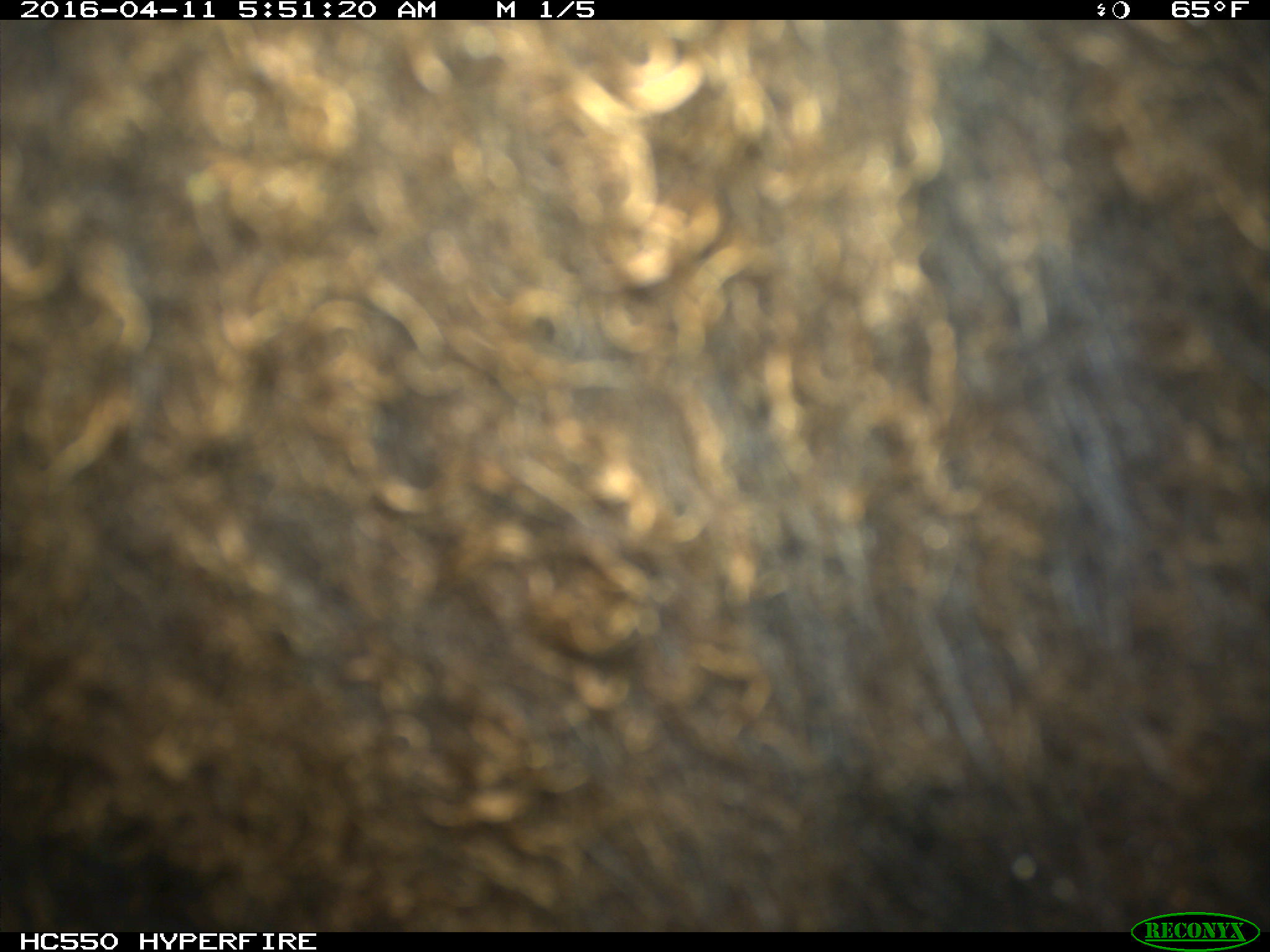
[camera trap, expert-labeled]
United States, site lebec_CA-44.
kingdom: Animalia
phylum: Chordata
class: Mammalia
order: Artiodactyla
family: Bovidae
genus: Bos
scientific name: Bos taurus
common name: domestic cow